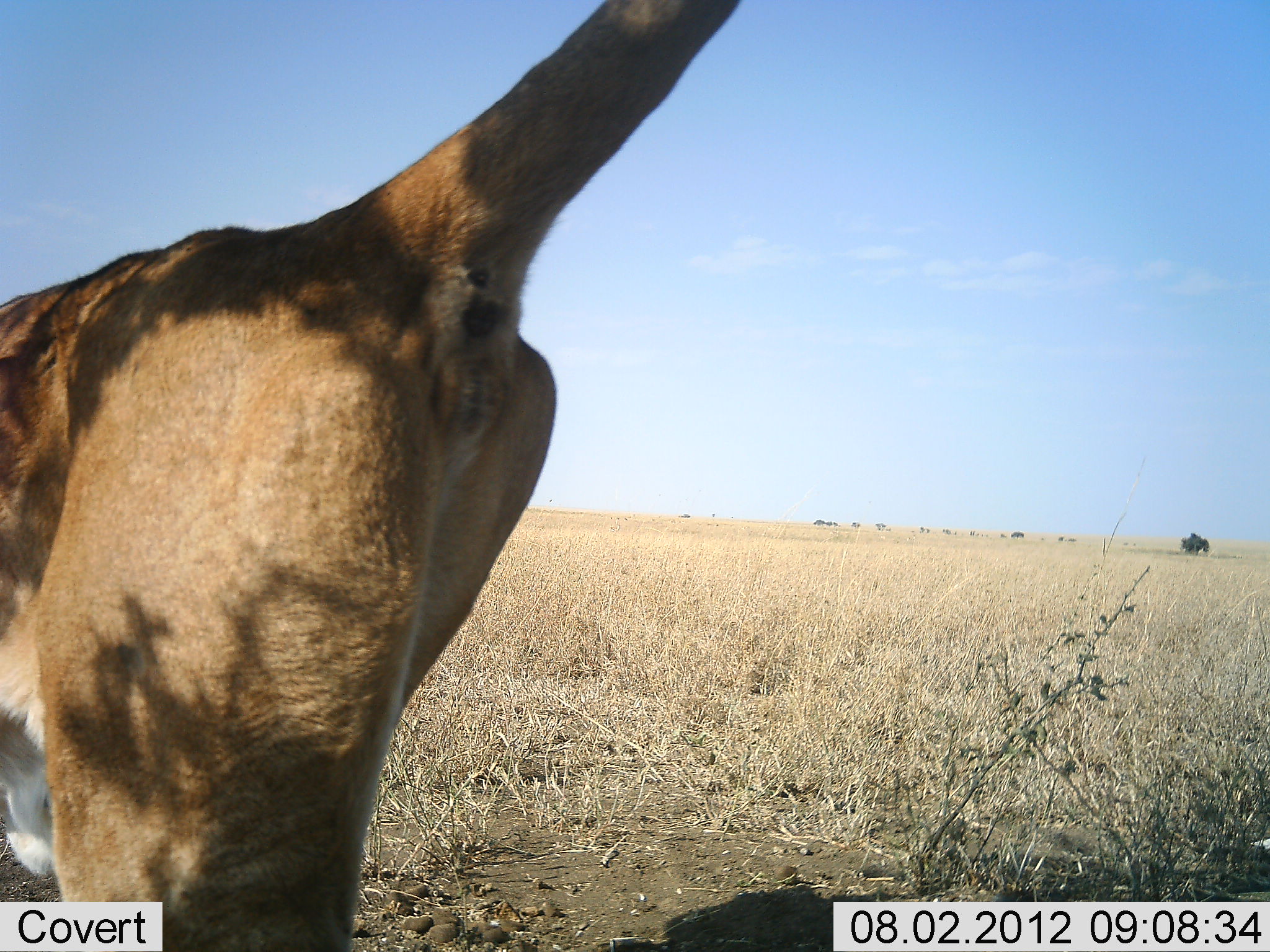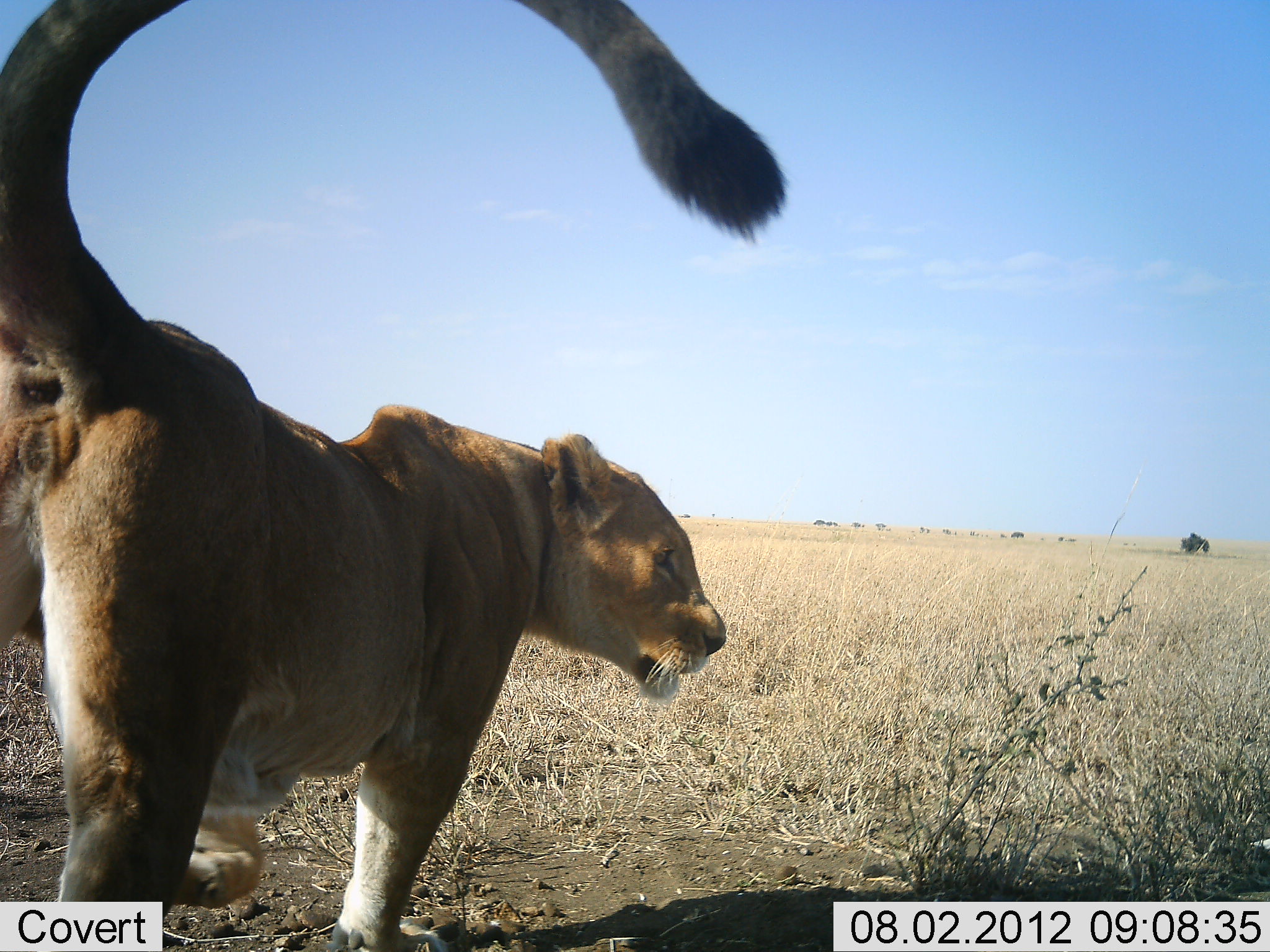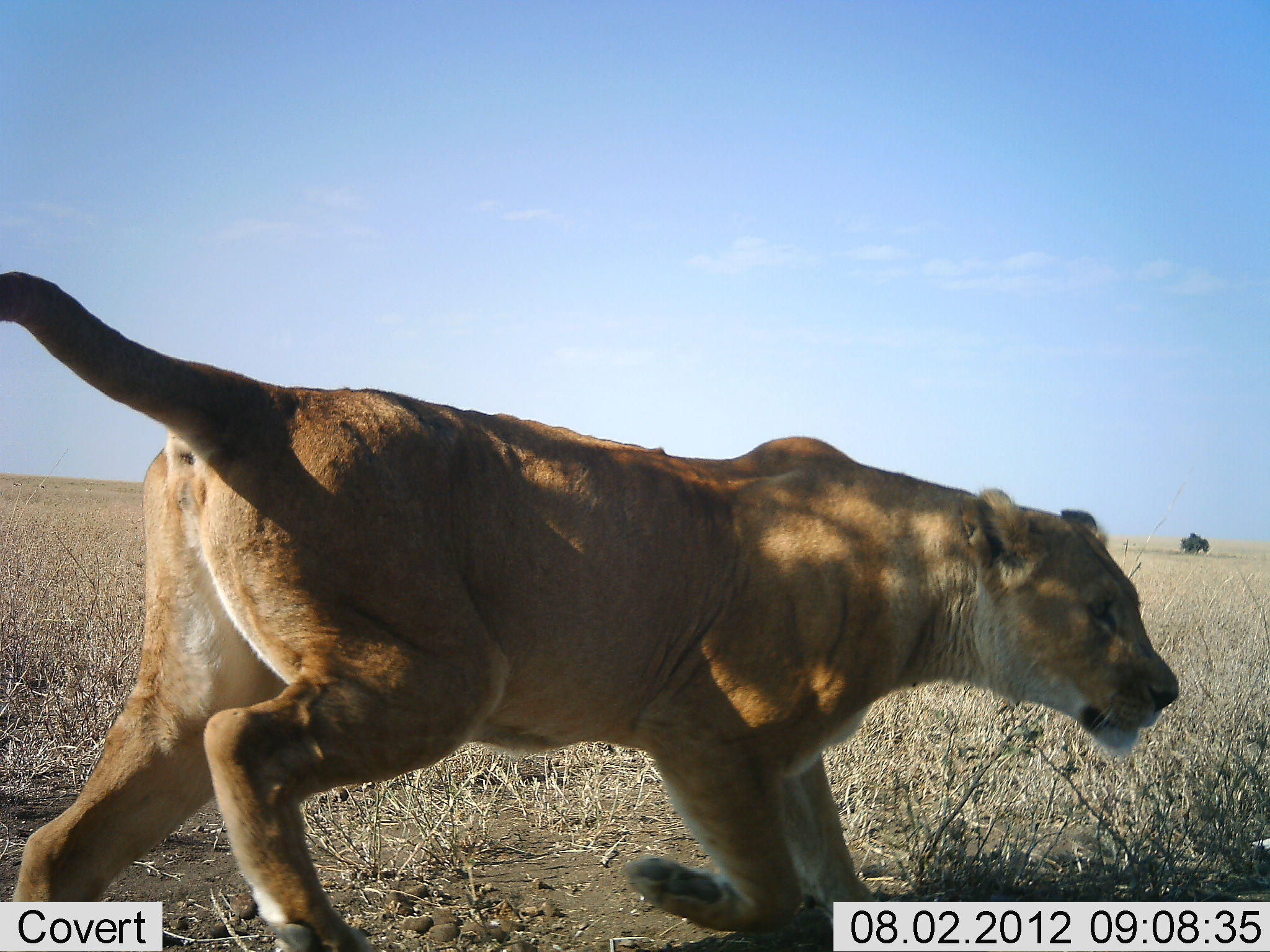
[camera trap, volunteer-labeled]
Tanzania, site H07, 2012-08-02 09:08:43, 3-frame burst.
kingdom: Animalia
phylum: Chordata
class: Mammalia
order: Carnivora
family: Felidae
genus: Panthera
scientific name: Panthera leo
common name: lion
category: lionfemale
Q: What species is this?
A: Lionfemale (lion) (Panthera leo).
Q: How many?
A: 1.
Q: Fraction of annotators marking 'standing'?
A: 10%.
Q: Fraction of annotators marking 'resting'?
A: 0%.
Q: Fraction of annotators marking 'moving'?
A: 80%.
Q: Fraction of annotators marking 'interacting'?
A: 20%.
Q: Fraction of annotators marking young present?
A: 0%.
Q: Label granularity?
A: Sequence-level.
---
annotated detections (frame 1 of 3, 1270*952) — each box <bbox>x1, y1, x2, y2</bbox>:
animal: <bbox>0, 1, 740, 951</bbox>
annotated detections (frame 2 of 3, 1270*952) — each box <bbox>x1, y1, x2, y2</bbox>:
animal: <bbox>0, 0, 788, 952</bbox>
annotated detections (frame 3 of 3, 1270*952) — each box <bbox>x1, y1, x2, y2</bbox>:
animal: <bbox>1, 271, 1181, 952</bbox>